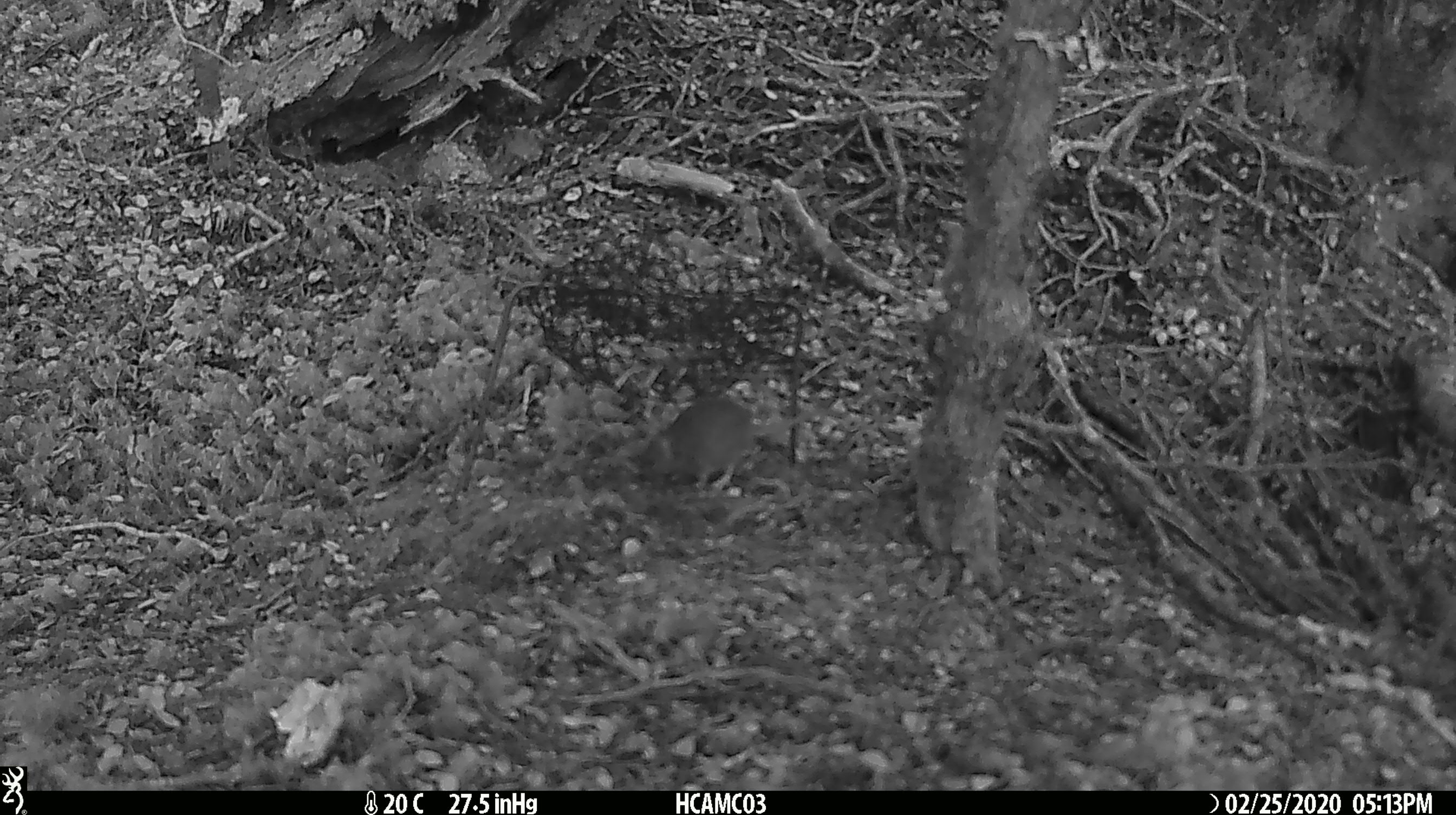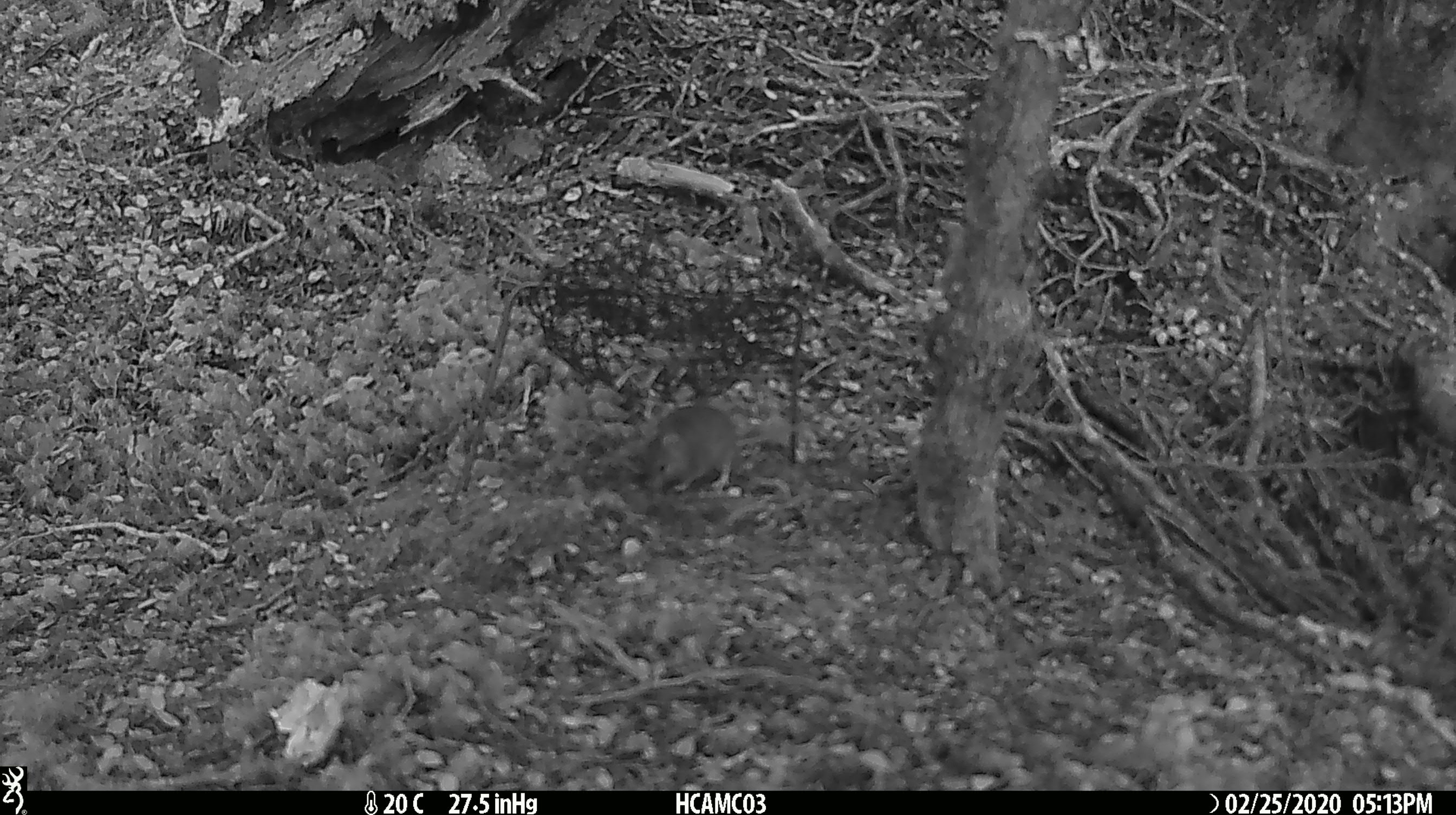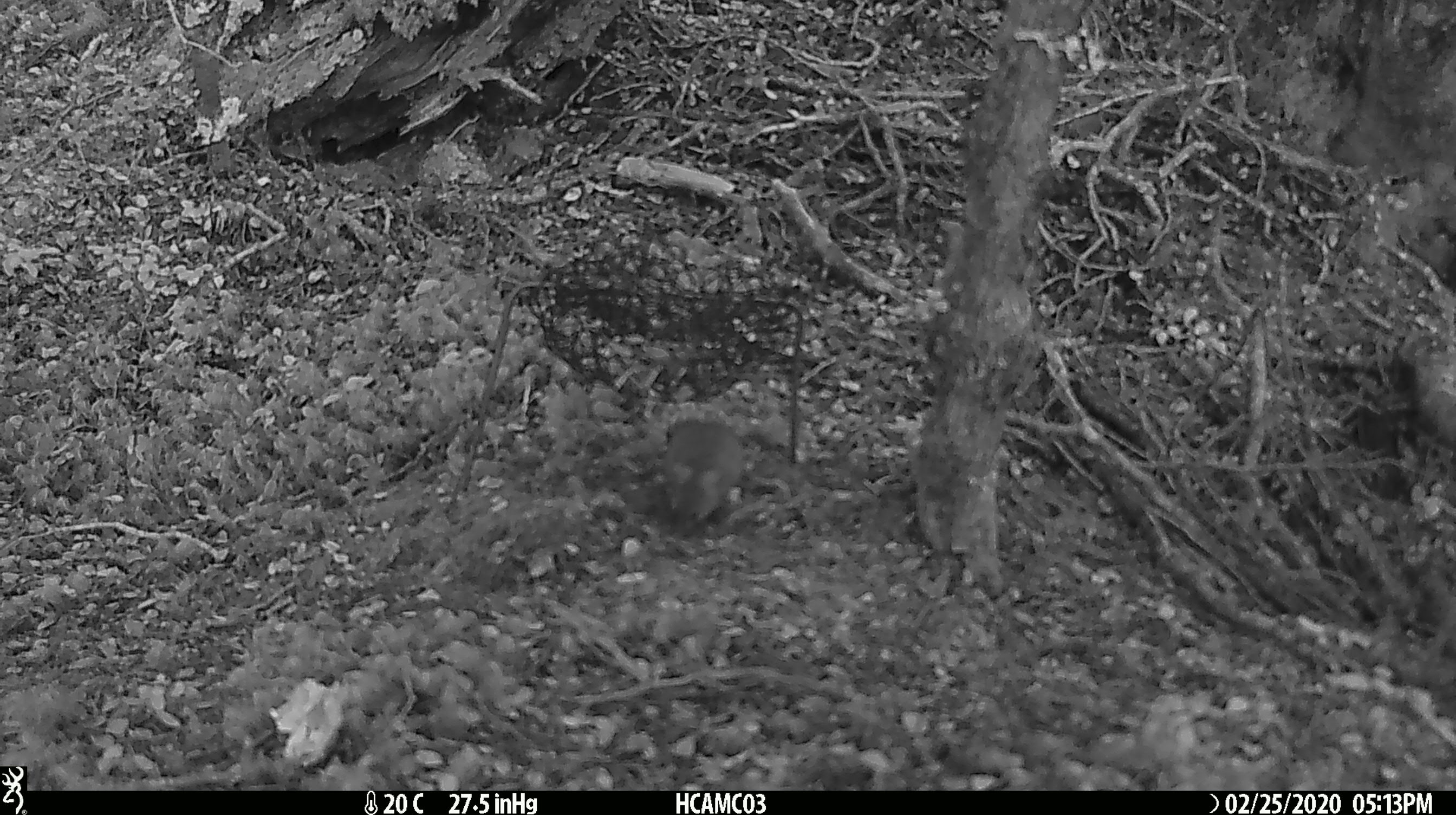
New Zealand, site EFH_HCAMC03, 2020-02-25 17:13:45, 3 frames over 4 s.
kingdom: Animalia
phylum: Chordata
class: Mammalia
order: Rodentia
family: Muridae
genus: Mus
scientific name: Mus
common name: mouse